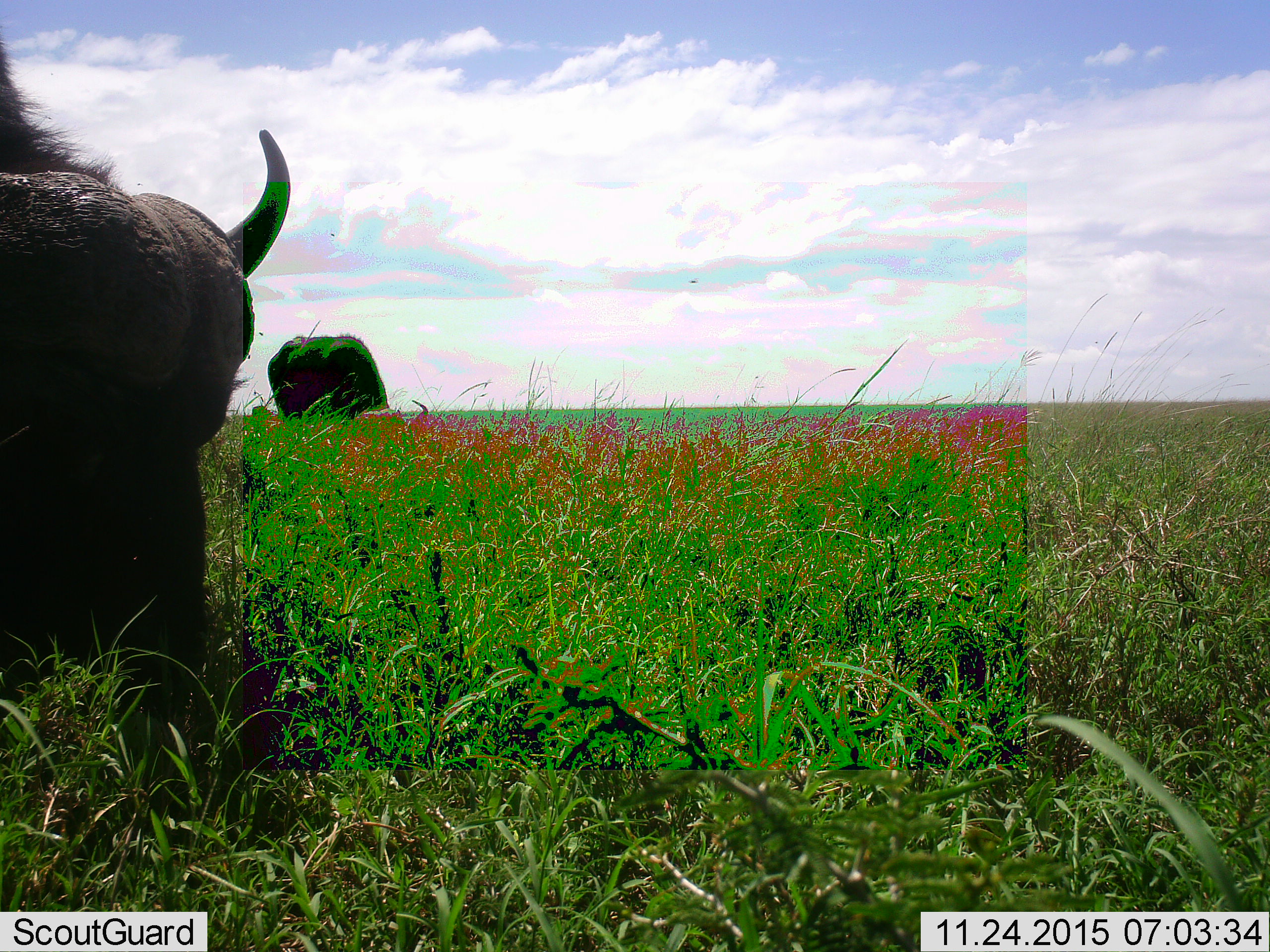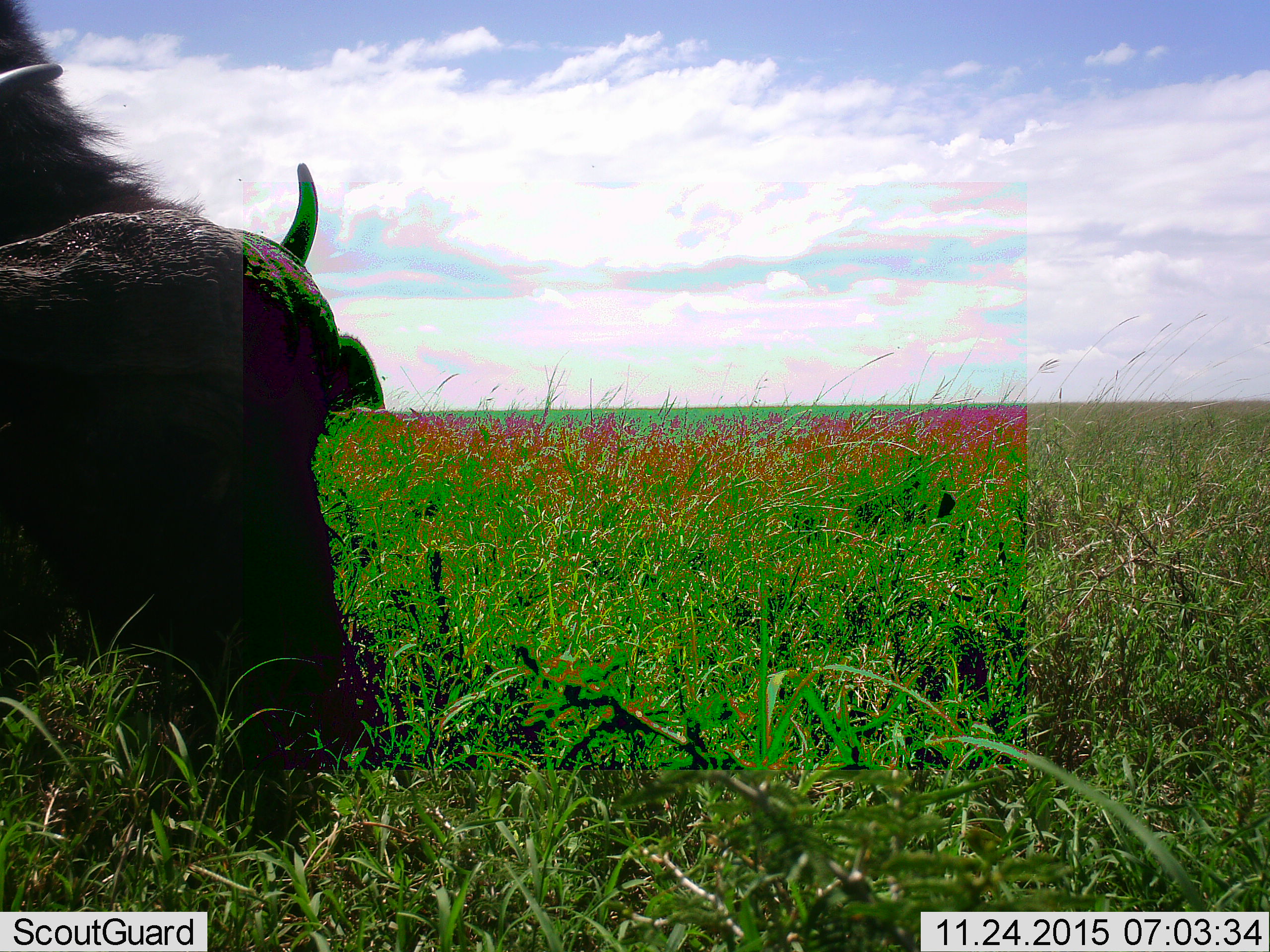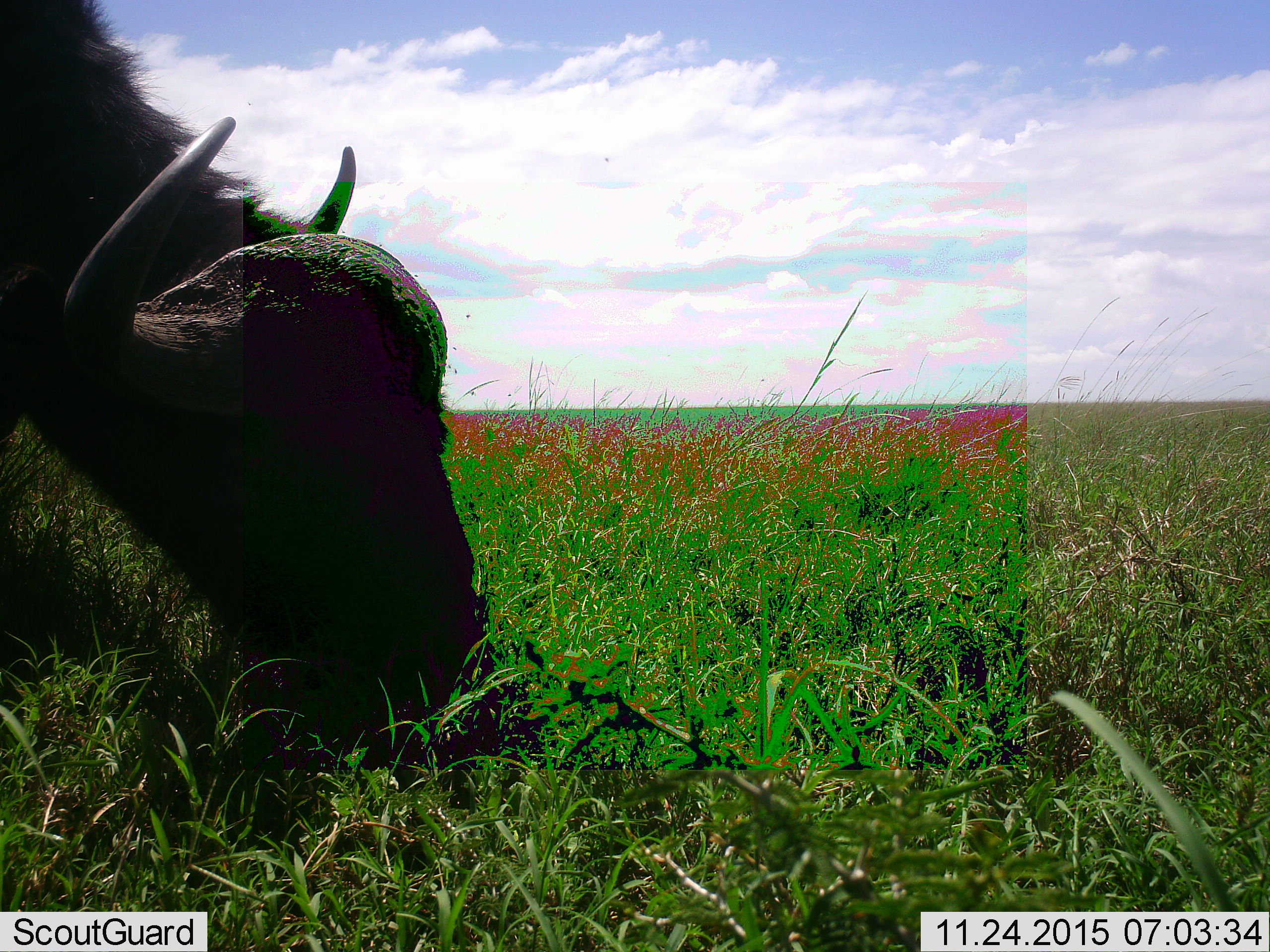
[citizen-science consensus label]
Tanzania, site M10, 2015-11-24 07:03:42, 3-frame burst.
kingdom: Animalia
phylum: Chordata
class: Mammalia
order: Artiodactyla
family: Bovidae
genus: Syncerus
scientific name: Syncerus caffer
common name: cape buffalo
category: buffalo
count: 2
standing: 11%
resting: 0%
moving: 11%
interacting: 0%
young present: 0%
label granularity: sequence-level